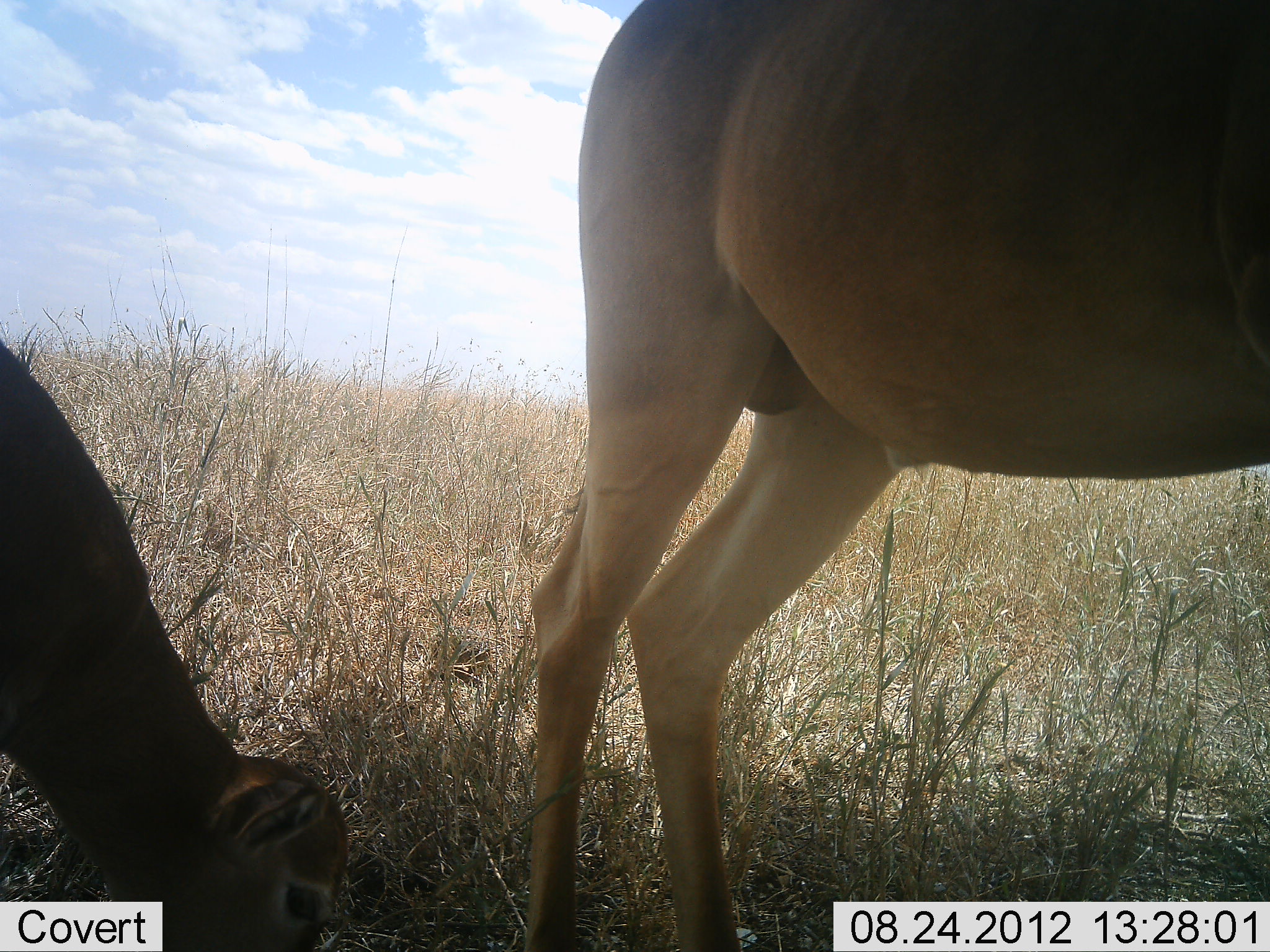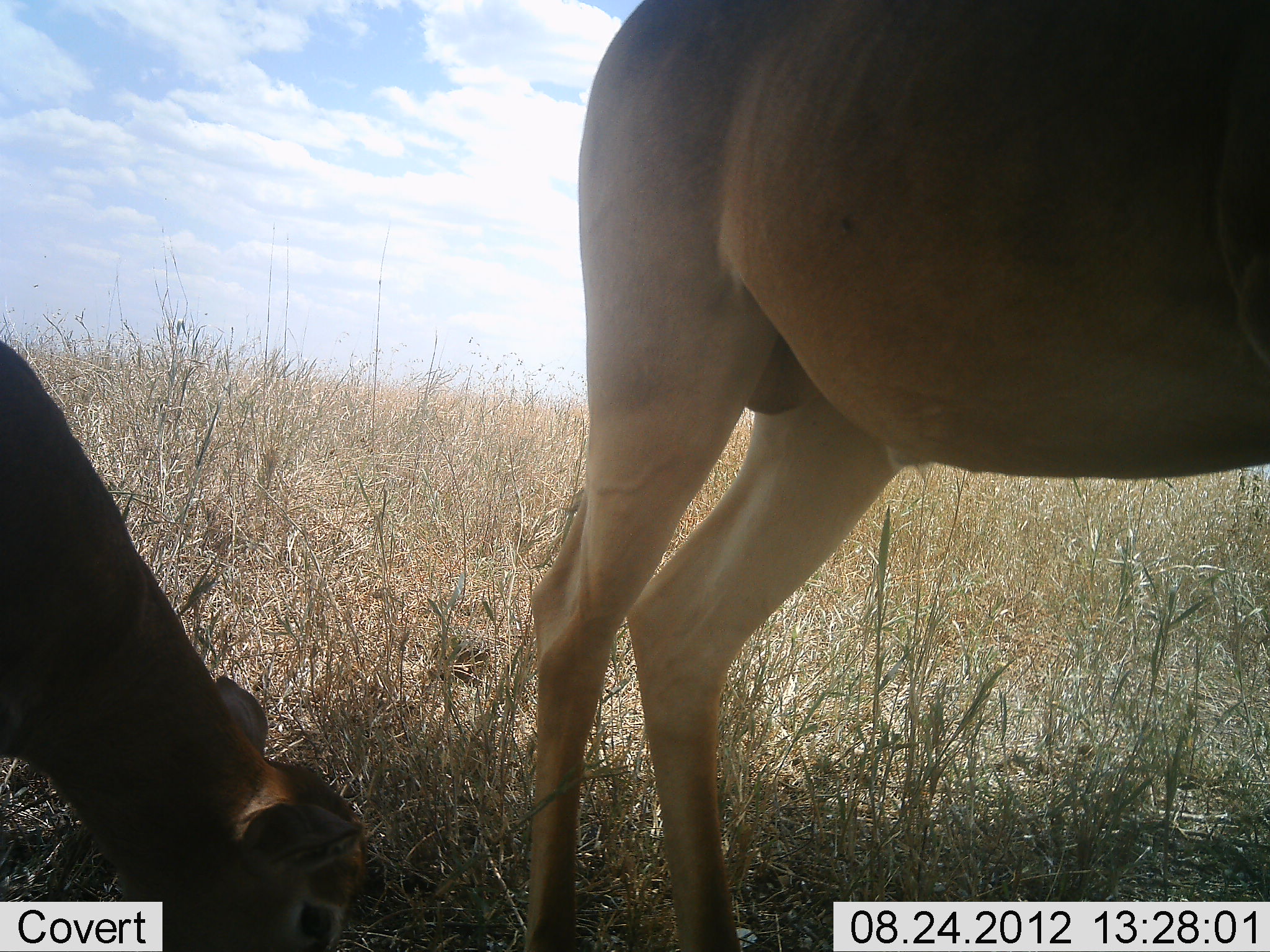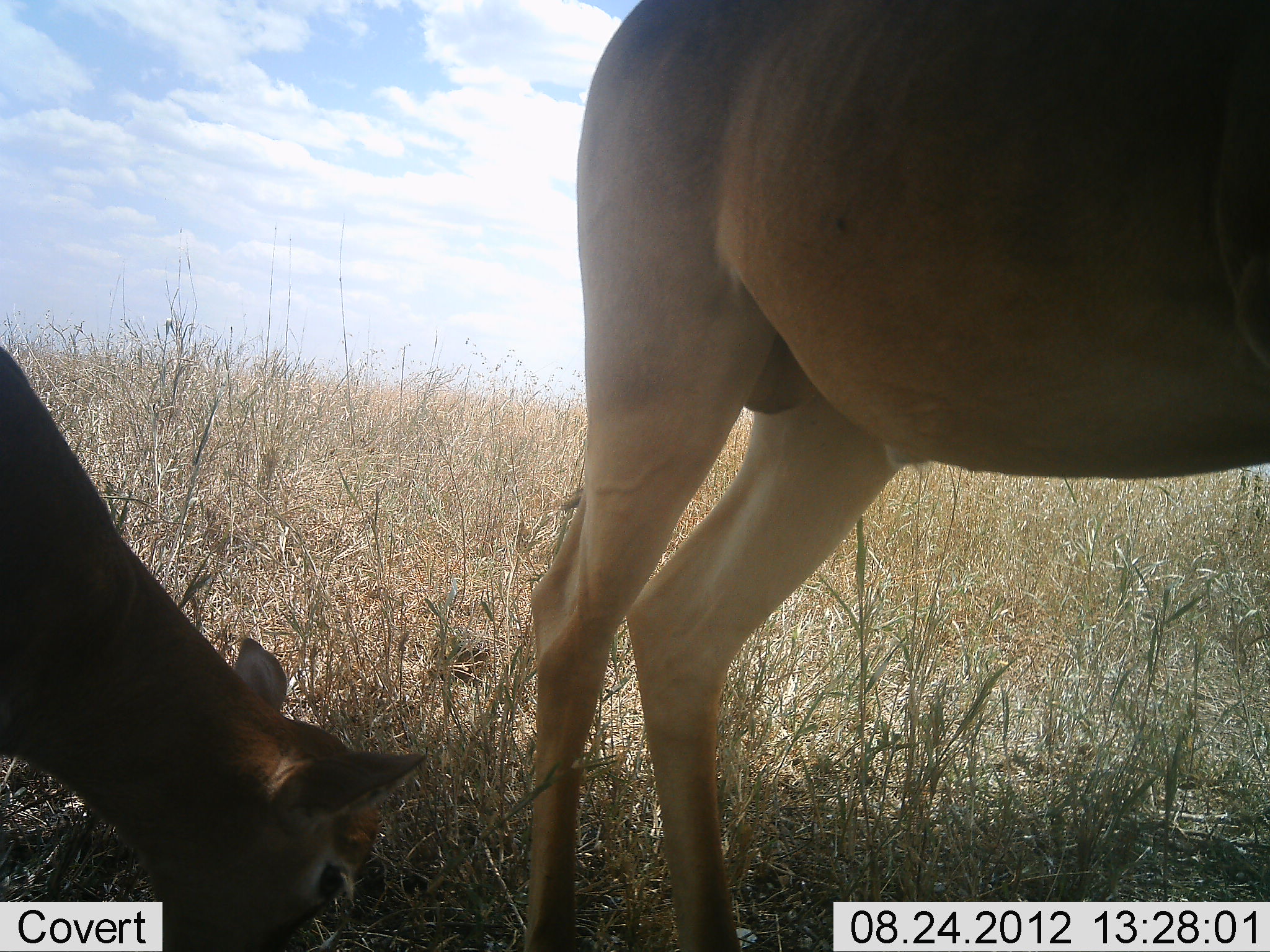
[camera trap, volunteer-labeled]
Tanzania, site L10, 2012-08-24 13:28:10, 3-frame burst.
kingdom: Animalia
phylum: Chordata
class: Mammalia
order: Artiodactyla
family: Bovidae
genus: Alcelaphus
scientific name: Alcelaphus buselaphus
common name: hartebeest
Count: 2.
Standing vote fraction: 90%.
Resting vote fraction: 0%.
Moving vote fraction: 0%.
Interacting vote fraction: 0%.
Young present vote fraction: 40%.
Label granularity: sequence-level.